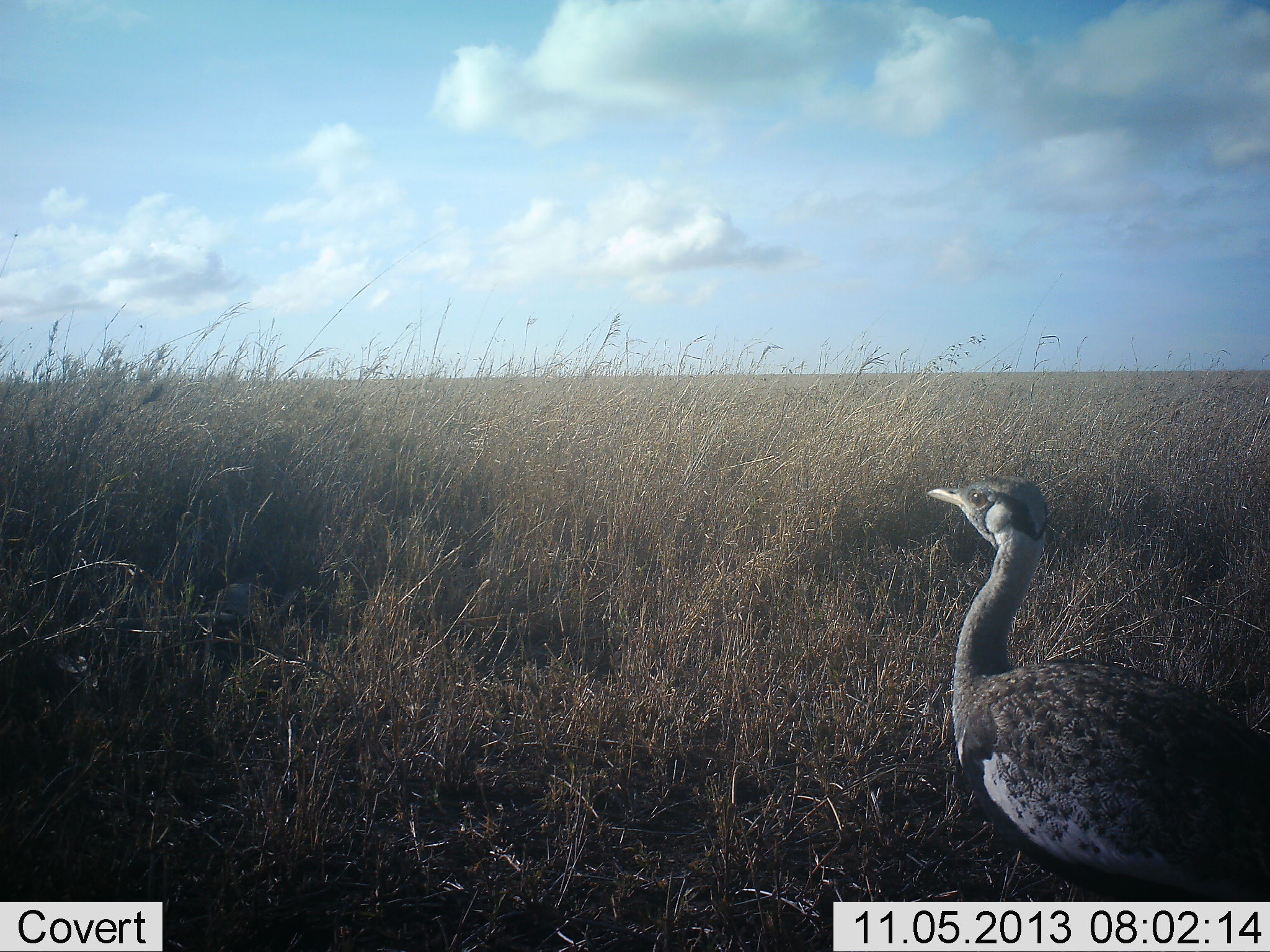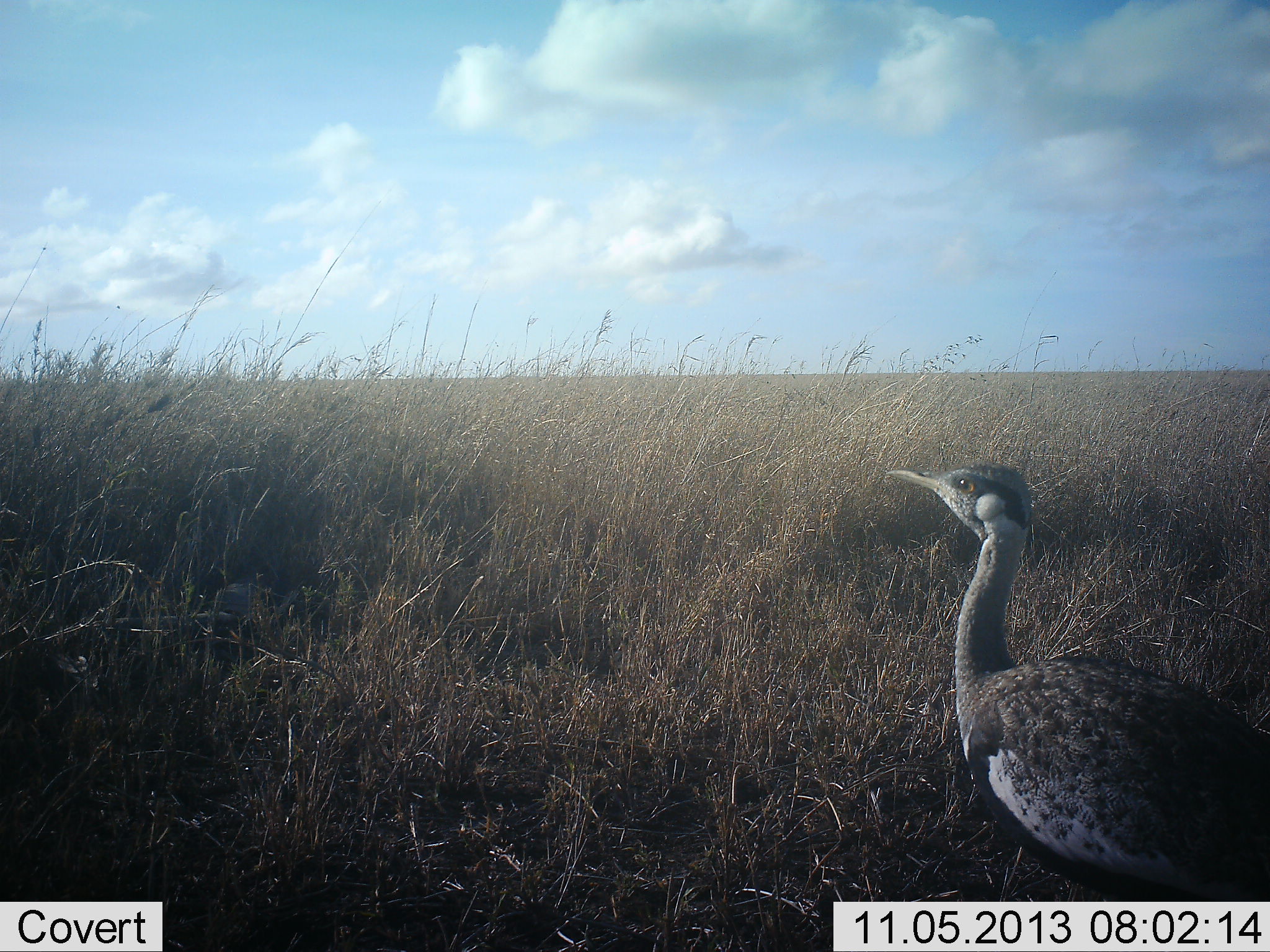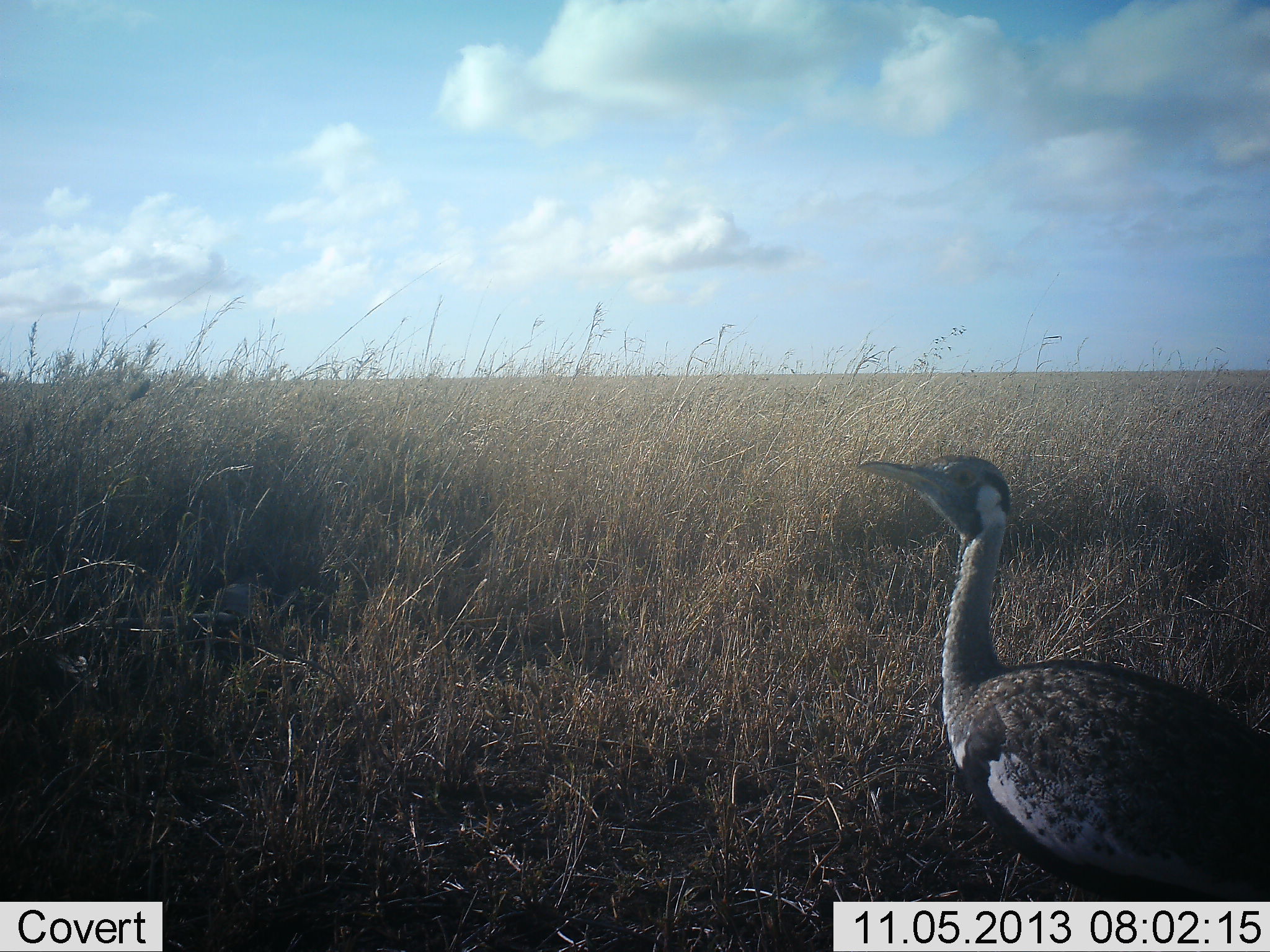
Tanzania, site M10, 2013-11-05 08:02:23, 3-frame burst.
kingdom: Animalia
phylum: Chordata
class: Aves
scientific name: Aves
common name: bird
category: otherbird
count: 1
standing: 100%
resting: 0%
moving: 0%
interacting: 0%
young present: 0%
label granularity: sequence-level